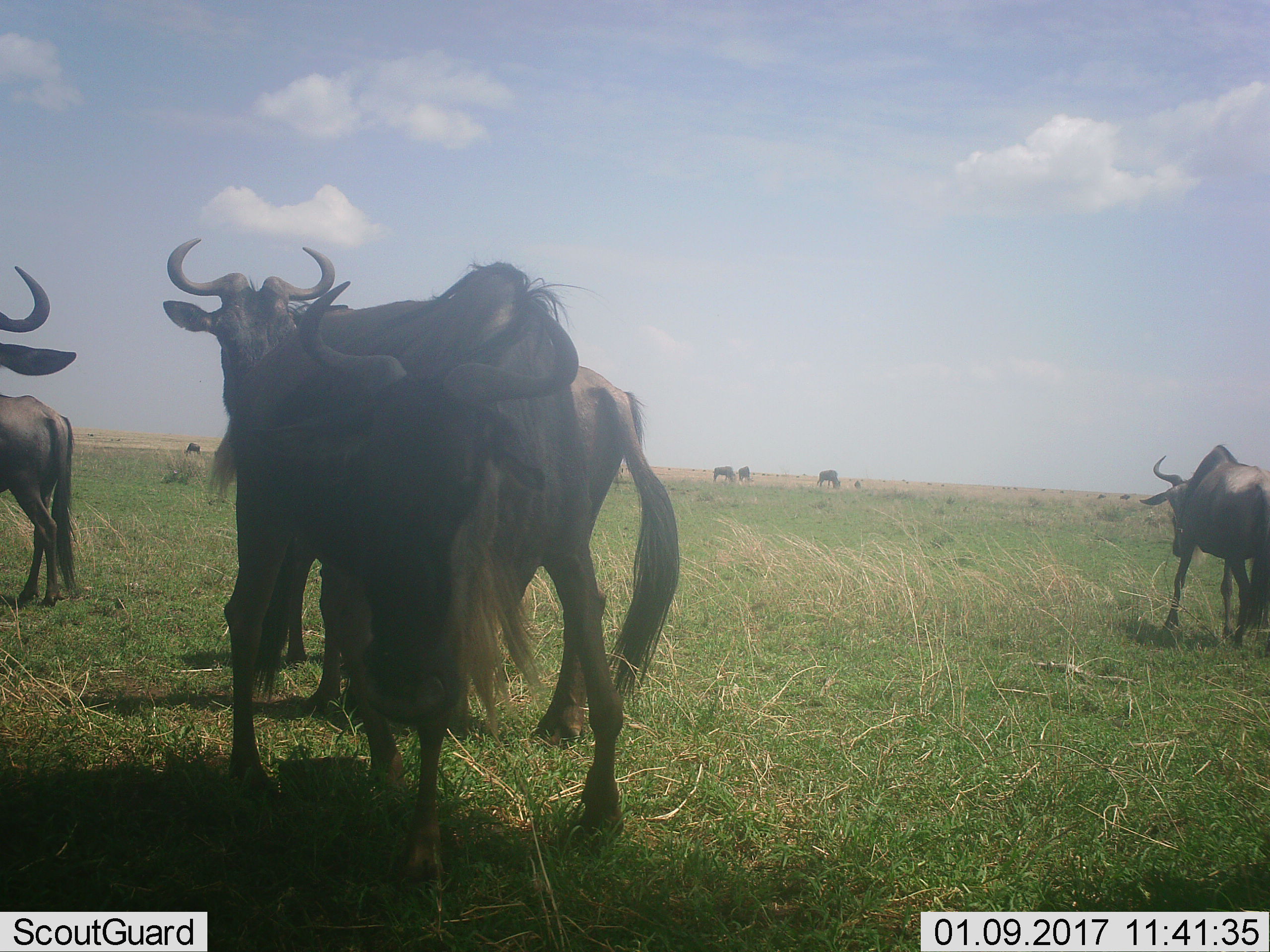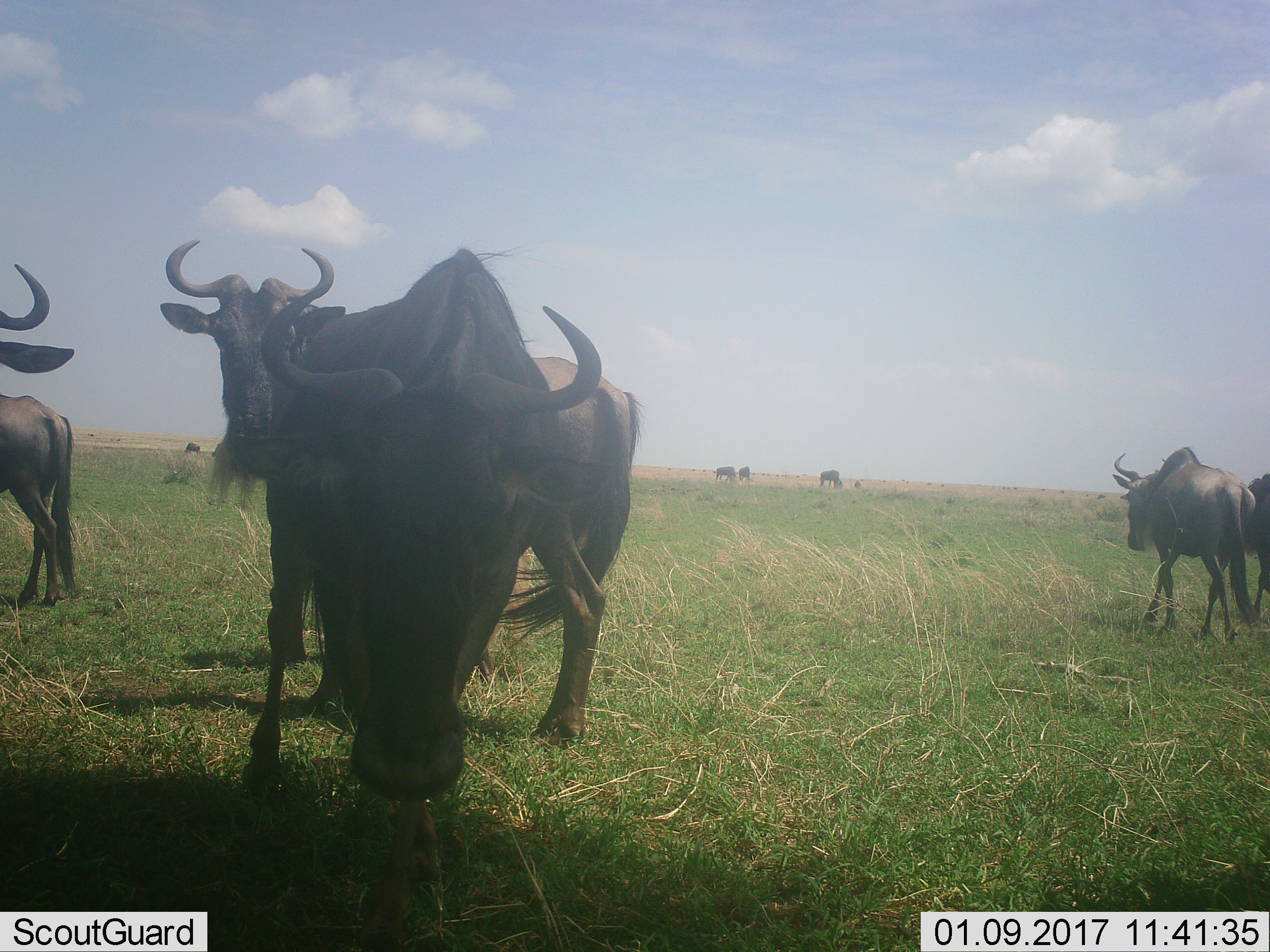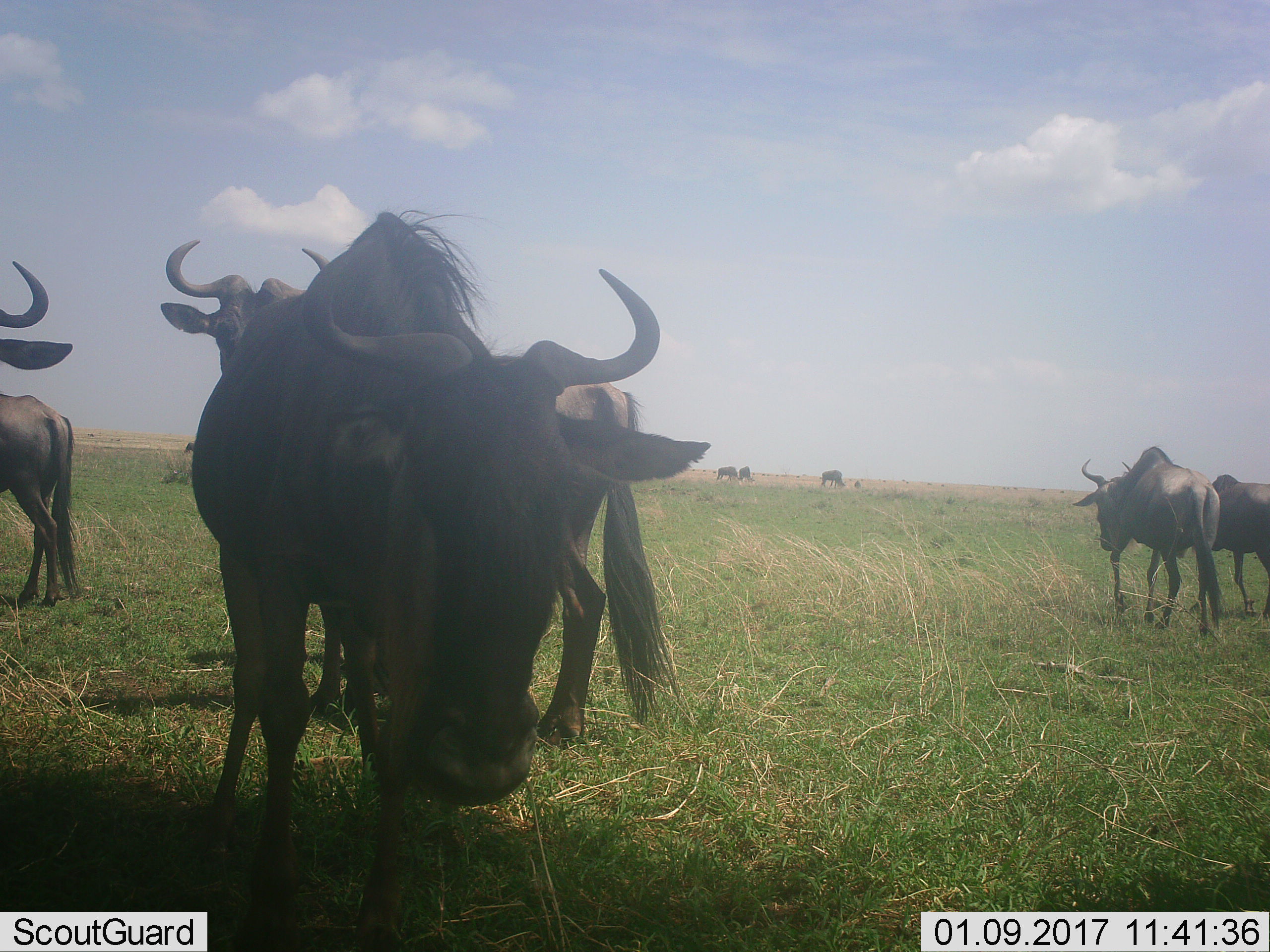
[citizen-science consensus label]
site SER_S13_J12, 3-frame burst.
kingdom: Animalia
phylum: Chordata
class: Mammalia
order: Artiodactyla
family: Bovidae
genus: Connochaetes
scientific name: Connochaetes taurinus taurinus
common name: blue wildebeest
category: wildebeestblue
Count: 10.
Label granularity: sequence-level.